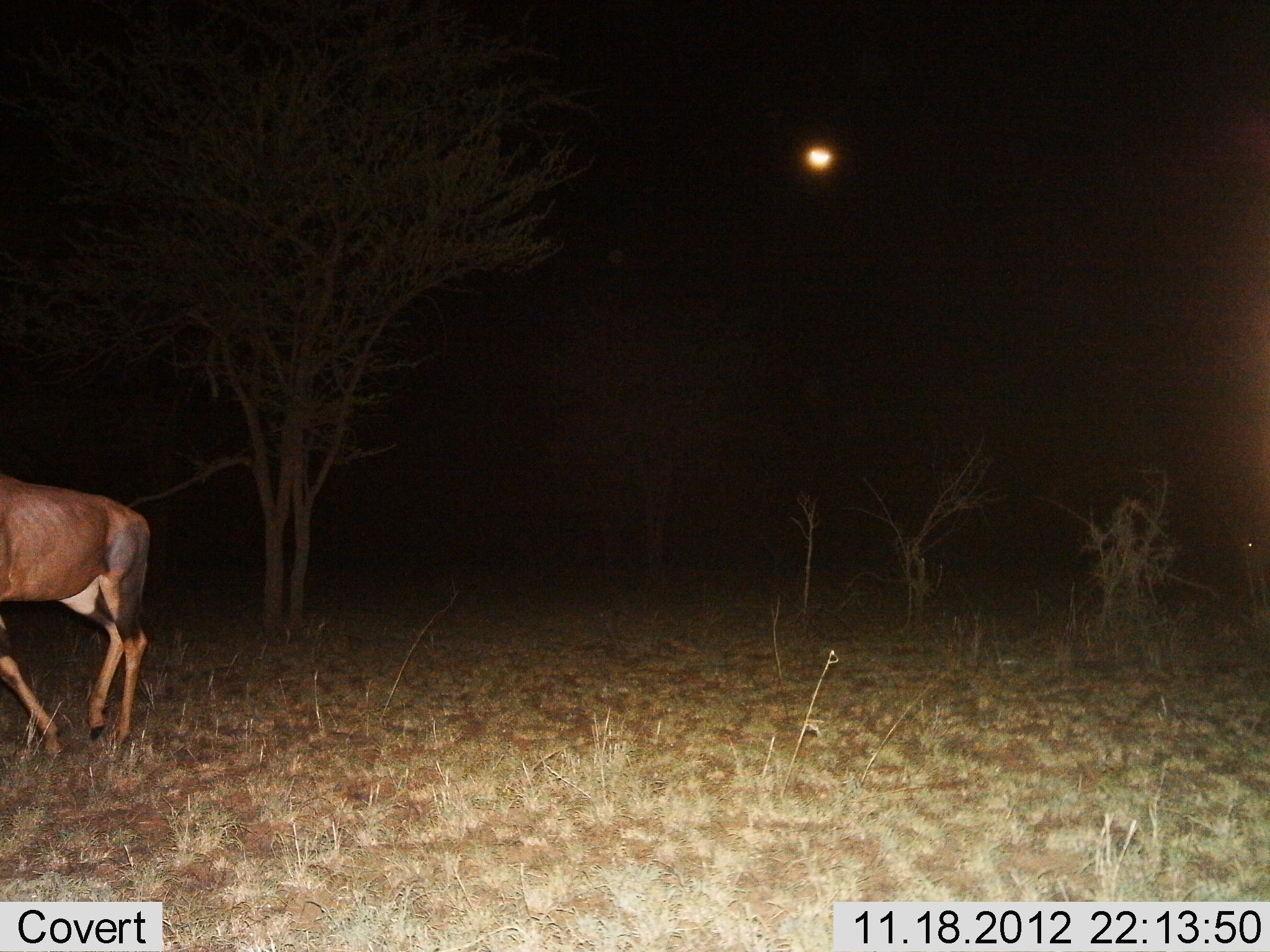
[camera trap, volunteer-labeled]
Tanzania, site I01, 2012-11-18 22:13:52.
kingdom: Animalia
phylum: Chordata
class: Mammalia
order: Artiodactyla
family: Bovidae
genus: Damaliscus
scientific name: Damaliscus lunatus jimela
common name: topi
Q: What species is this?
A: Topi (Damaliscus lunatus jimela).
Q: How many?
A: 1.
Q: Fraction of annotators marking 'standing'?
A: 50%.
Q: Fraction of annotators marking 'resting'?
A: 0%.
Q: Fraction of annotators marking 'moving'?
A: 50%.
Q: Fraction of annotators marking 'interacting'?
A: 0%.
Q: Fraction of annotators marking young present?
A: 0%.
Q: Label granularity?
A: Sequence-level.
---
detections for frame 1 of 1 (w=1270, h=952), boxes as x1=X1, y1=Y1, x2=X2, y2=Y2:
animal: x1=0, y1=469, x2=150, y2=757